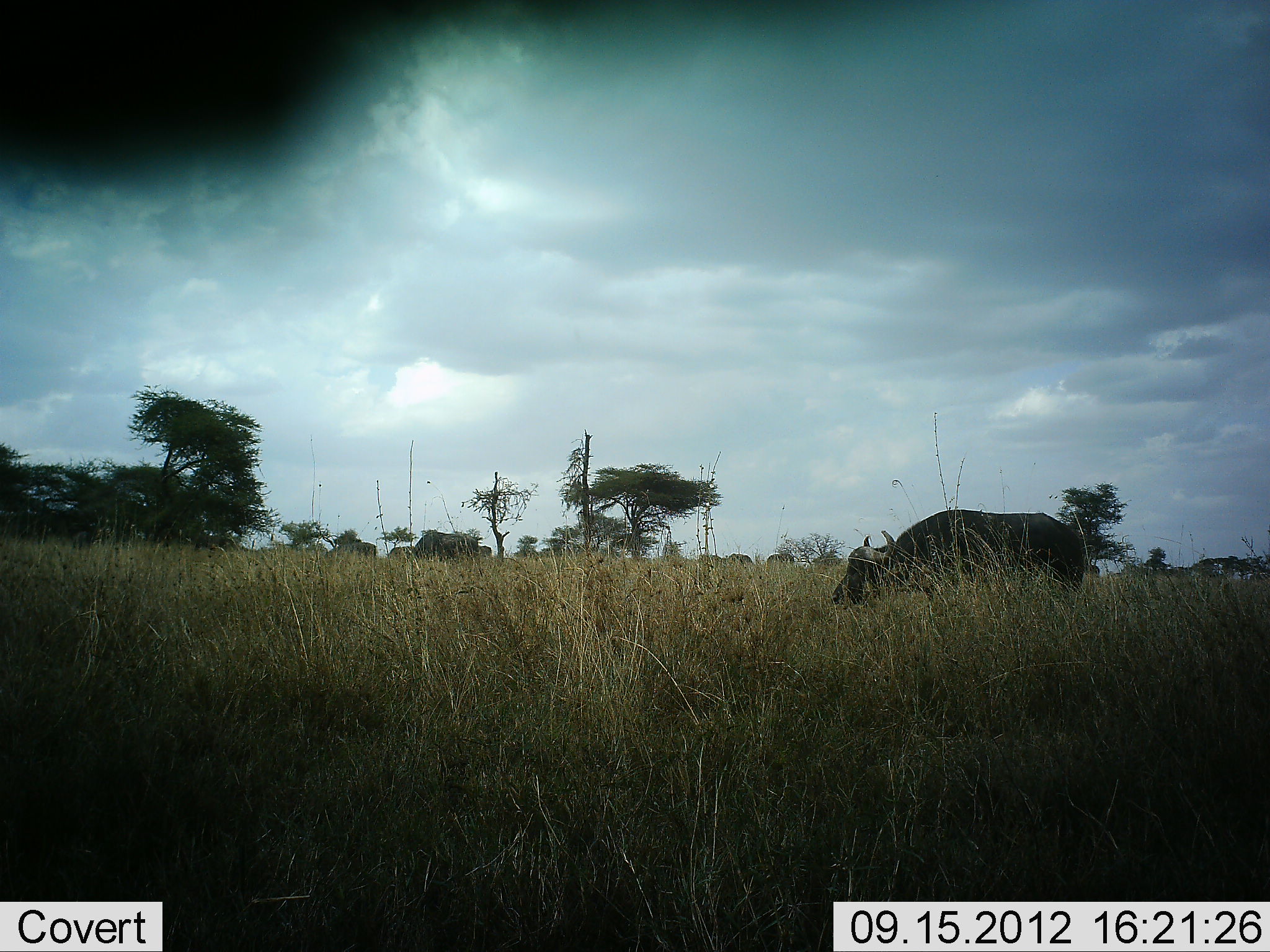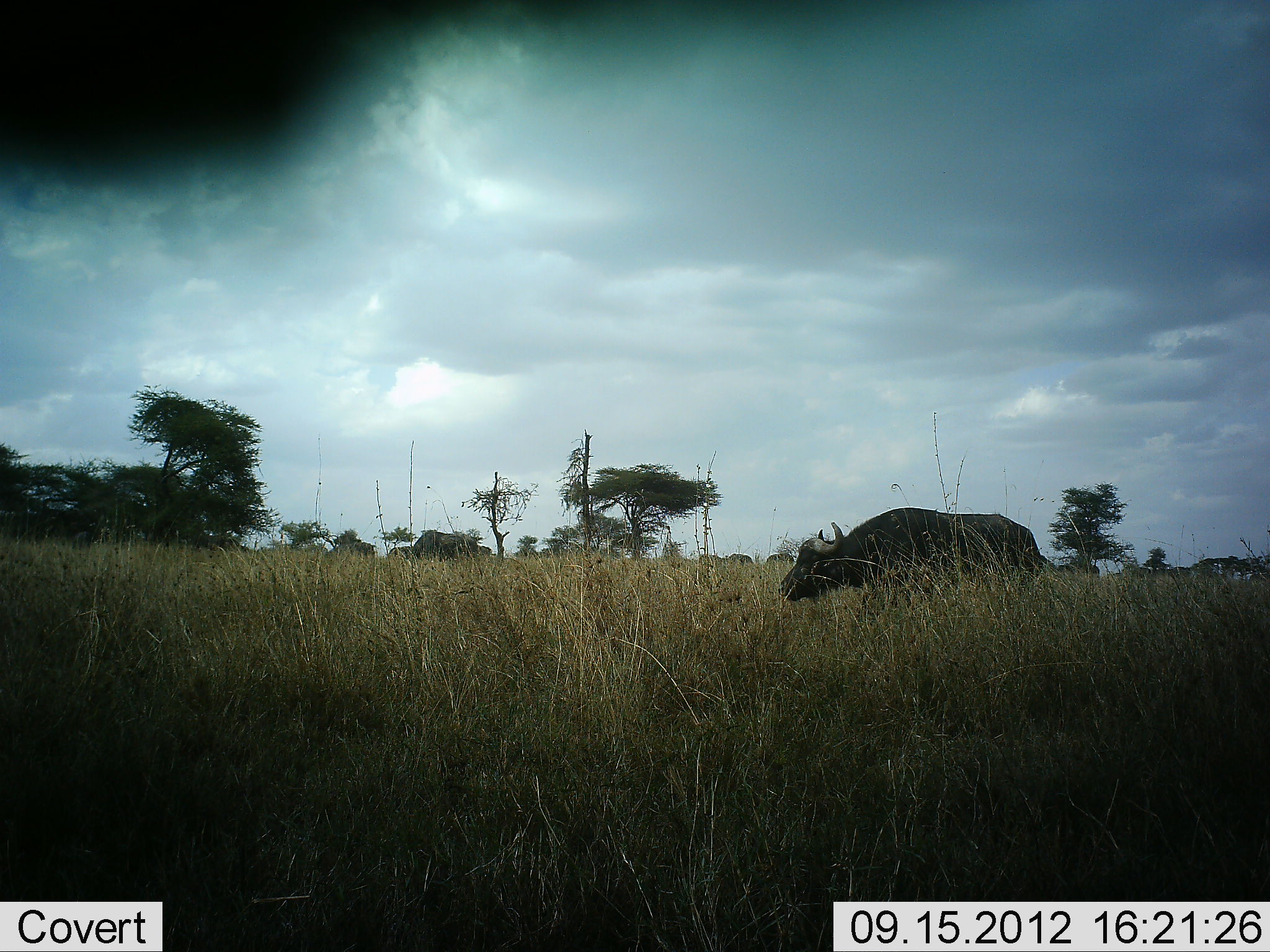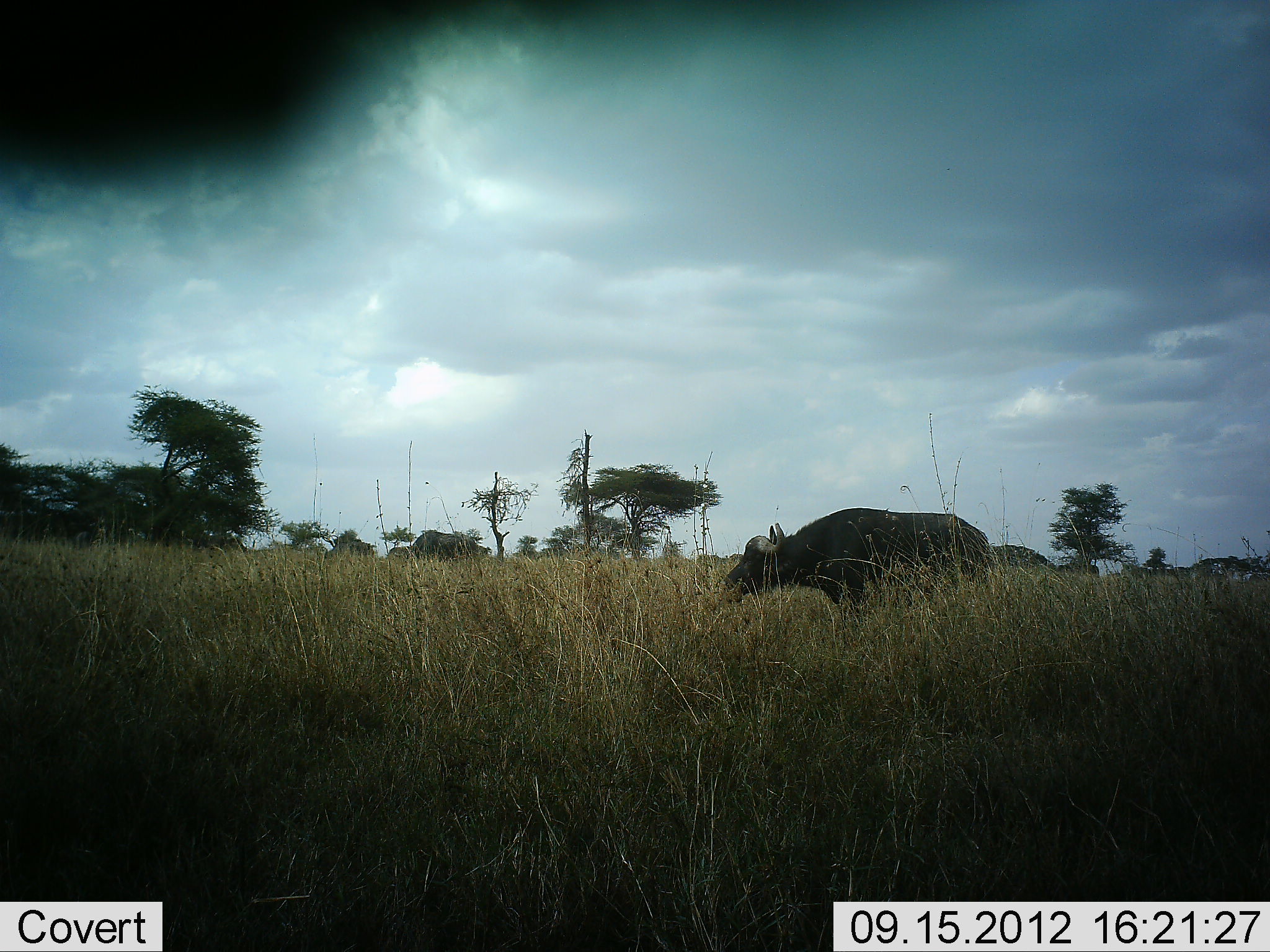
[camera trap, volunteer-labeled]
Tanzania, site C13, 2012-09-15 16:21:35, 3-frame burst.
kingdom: Animalia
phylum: Chordata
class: Mammalia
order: Artiodactyla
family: Bovidae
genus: Syncerus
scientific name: Syncerus caffer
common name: cape buffalo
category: buffalo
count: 1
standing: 20%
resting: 0%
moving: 80%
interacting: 0%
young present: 0%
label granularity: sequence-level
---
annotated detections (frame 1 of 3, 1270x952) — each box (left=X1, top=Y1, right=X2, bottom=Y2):
animal: (left=831, top=509, right=1087, bottom=611); (left=414, top=531, right=479, bottom=559)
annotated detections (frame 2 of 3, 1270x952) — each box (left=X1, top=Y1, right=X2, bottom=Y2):
animal: (left=778, top=506, right=1047, bottom=613); (left=410, top=531, right=478, bottom=565)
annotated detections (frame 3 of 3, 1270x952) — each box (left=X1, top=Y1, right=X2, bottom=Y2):
animal: (left=727, top=508, right=996, bottom=630); (left=415, top=531, right=487, bottom=563); (left=993, top=544, right=1058, bottom=568); (left=328, top=538, right=373, bottom=560); (left=1058, top=561, right=1099, bottom=577); (left=390, top=545, right=413, bottom=561); (left=696, top=555, right=722, bottom=565); (left=727, top=553, right=744, bottom=563)